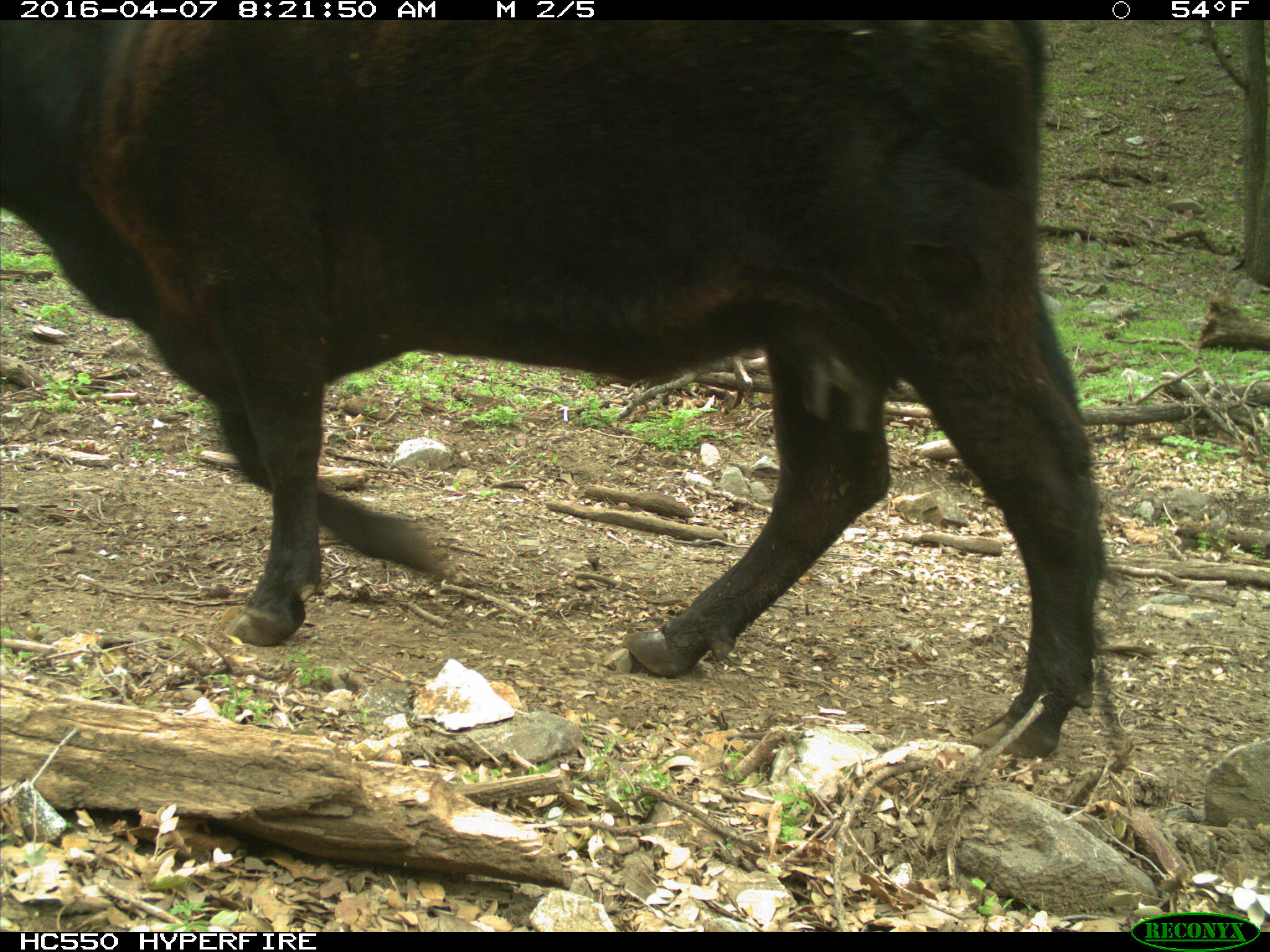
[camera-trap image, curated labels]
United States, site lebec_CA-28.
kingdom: Animalia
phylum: Chordata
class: Mammalia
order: Artiodactyla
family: Bovidae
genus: Bos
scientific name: Bos taurus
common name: domestic cow